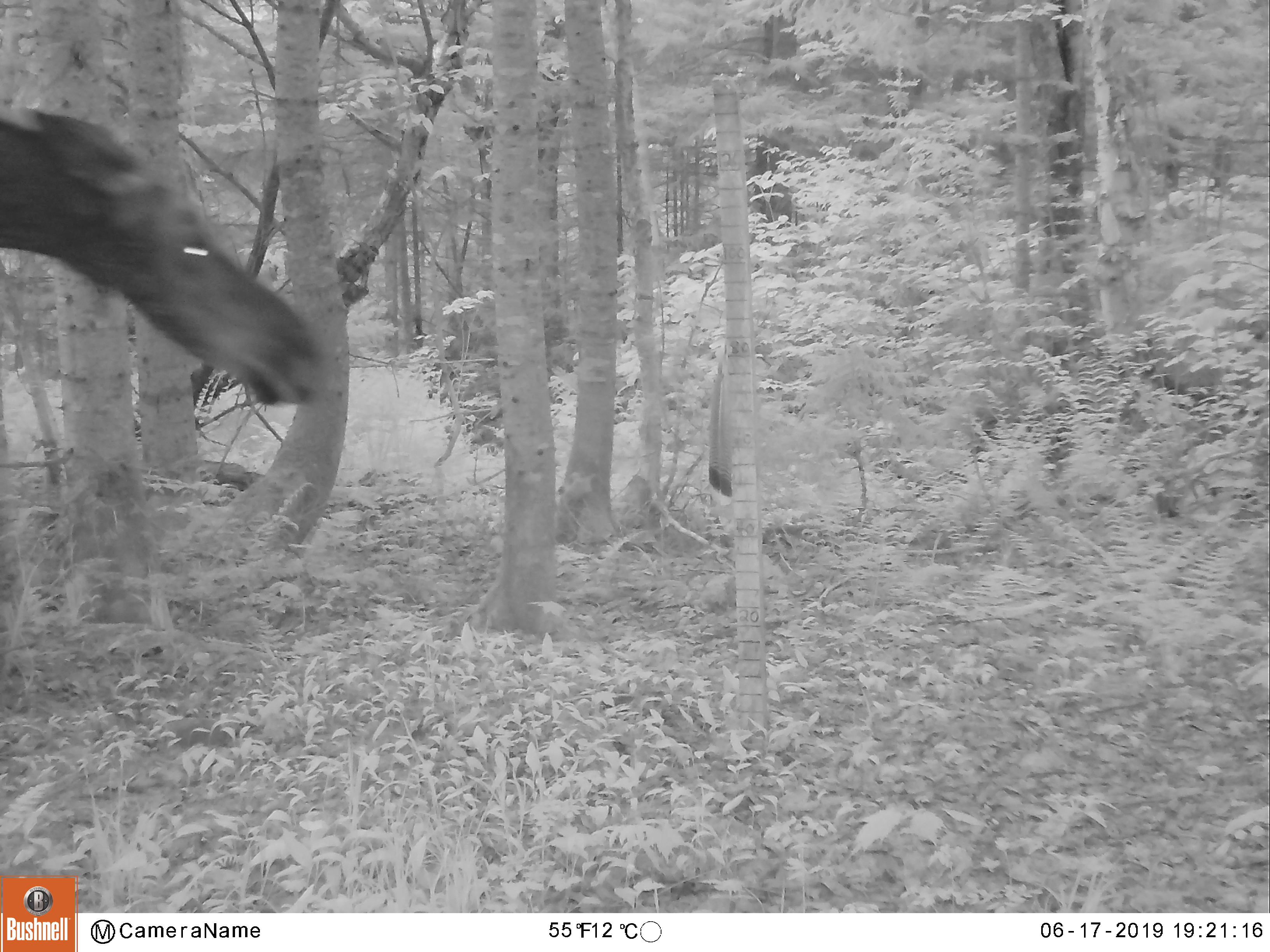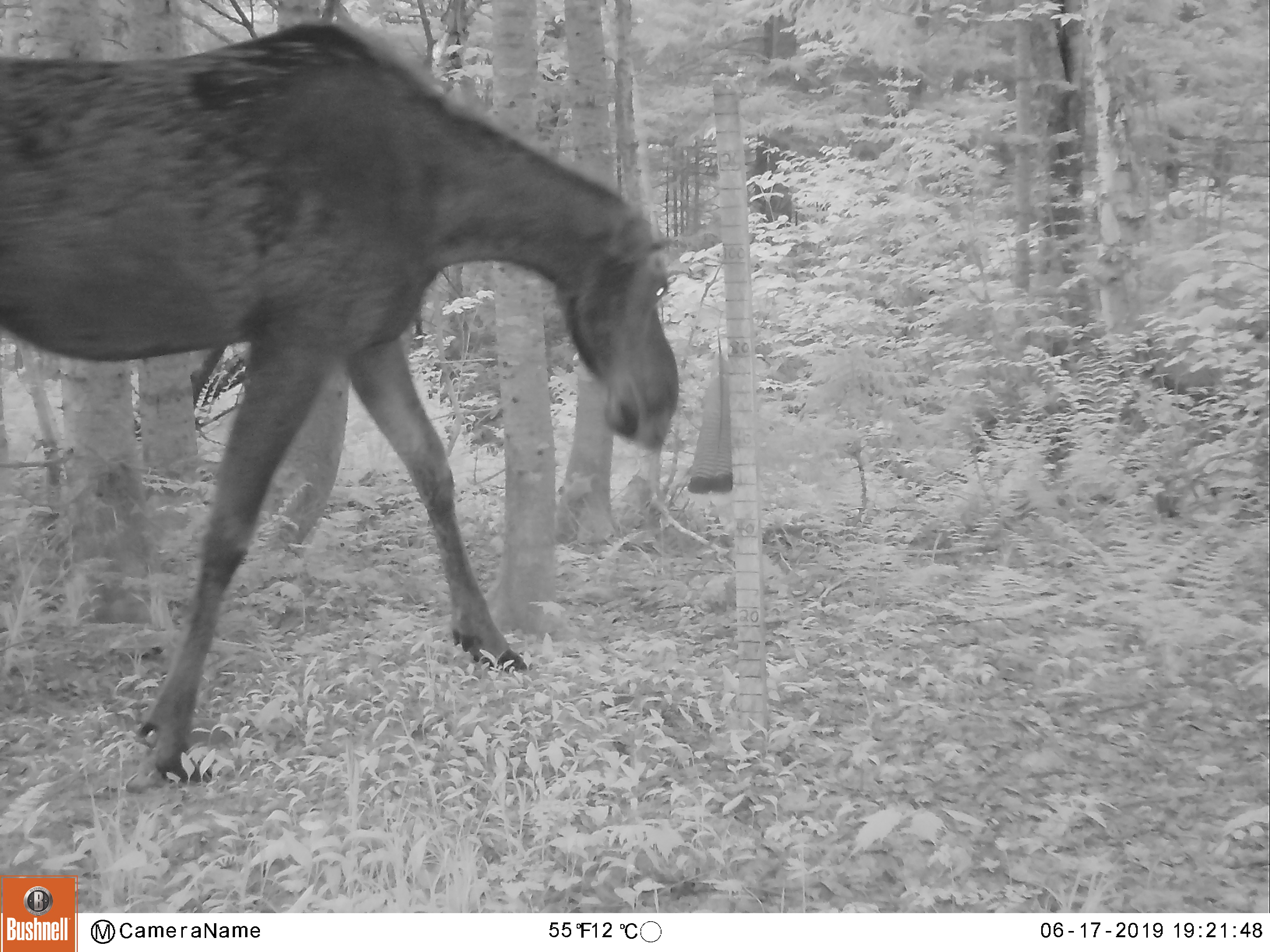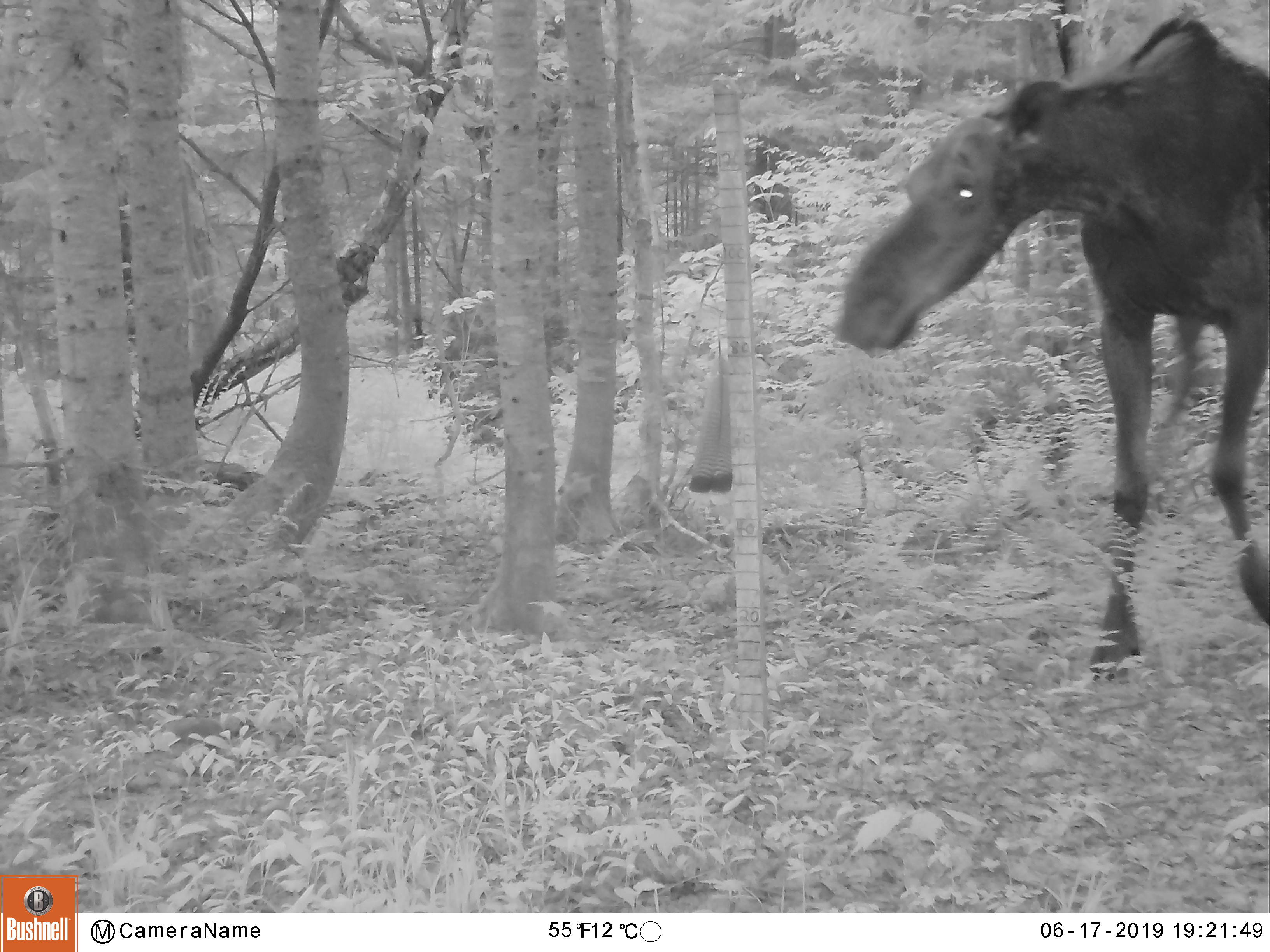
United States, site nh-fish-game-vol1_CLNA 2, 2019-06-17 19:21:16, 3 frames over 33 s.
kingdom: Animalia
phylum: Chordata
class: Mammalia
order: Artiodactyla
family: Cervidae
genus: Alces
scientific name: Alces alces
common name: moose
Moose (Alces alces).